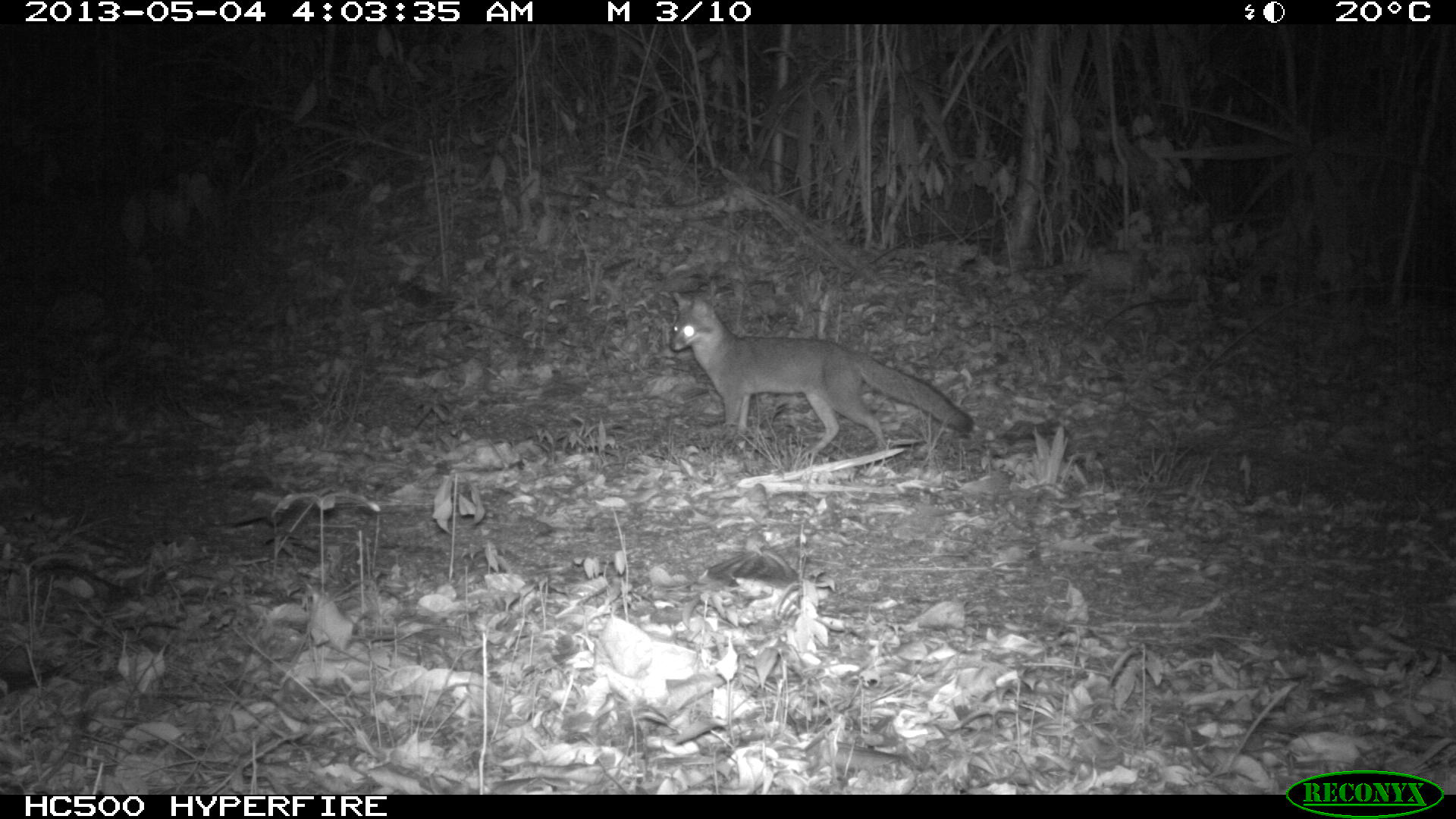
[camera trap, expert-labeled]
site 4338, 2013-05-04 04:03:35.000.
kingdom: Animalia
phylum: Chordata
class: Mammalia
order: Carnivora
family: Canidae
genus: Urocyon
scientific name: Urocyon cinereoargenteus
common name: gray fox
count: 1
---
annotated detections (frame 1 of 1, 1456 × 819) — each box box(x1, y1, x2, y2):
urocyon cinereoargenteus: box(667, 290, 974, 455)